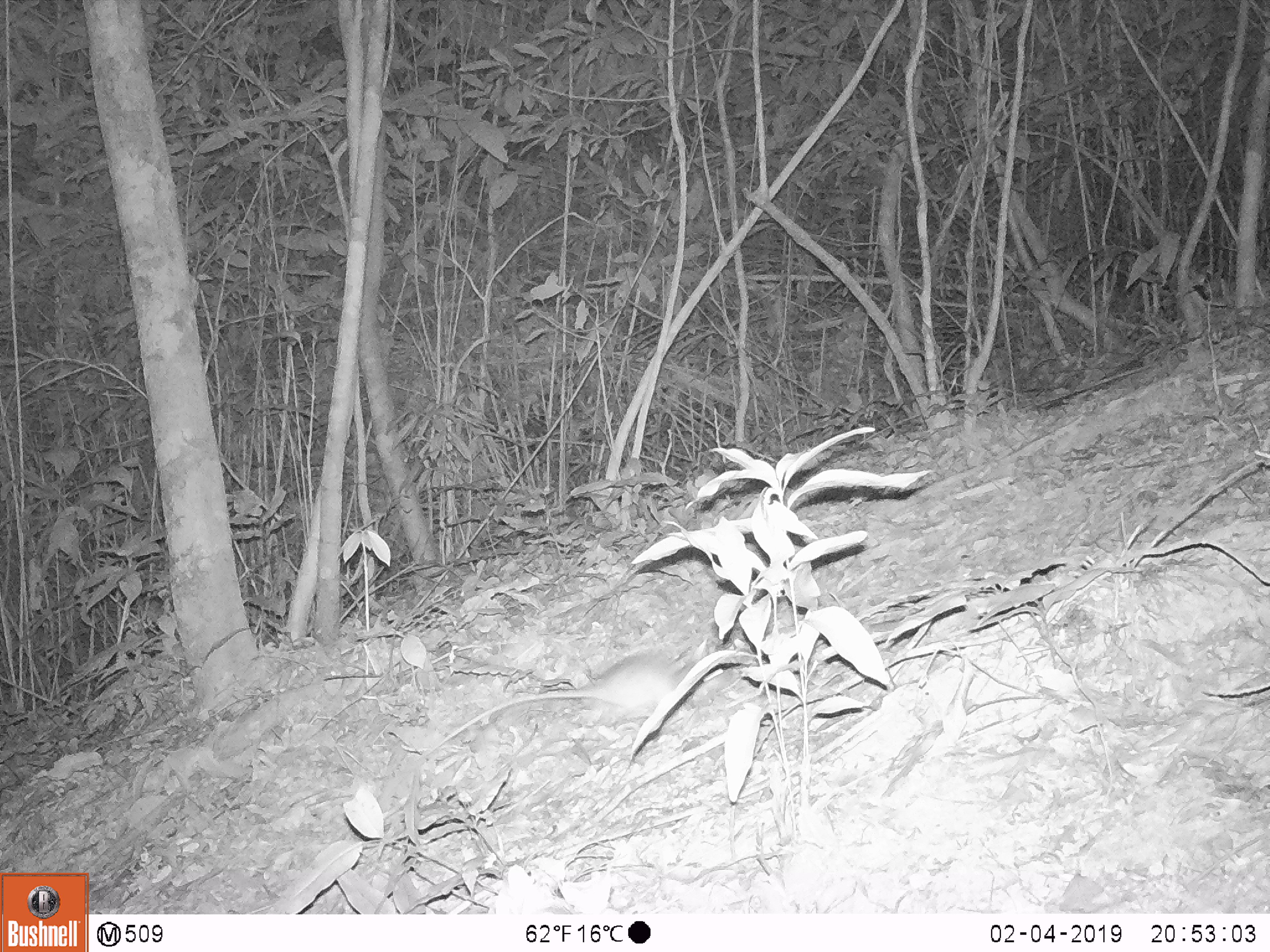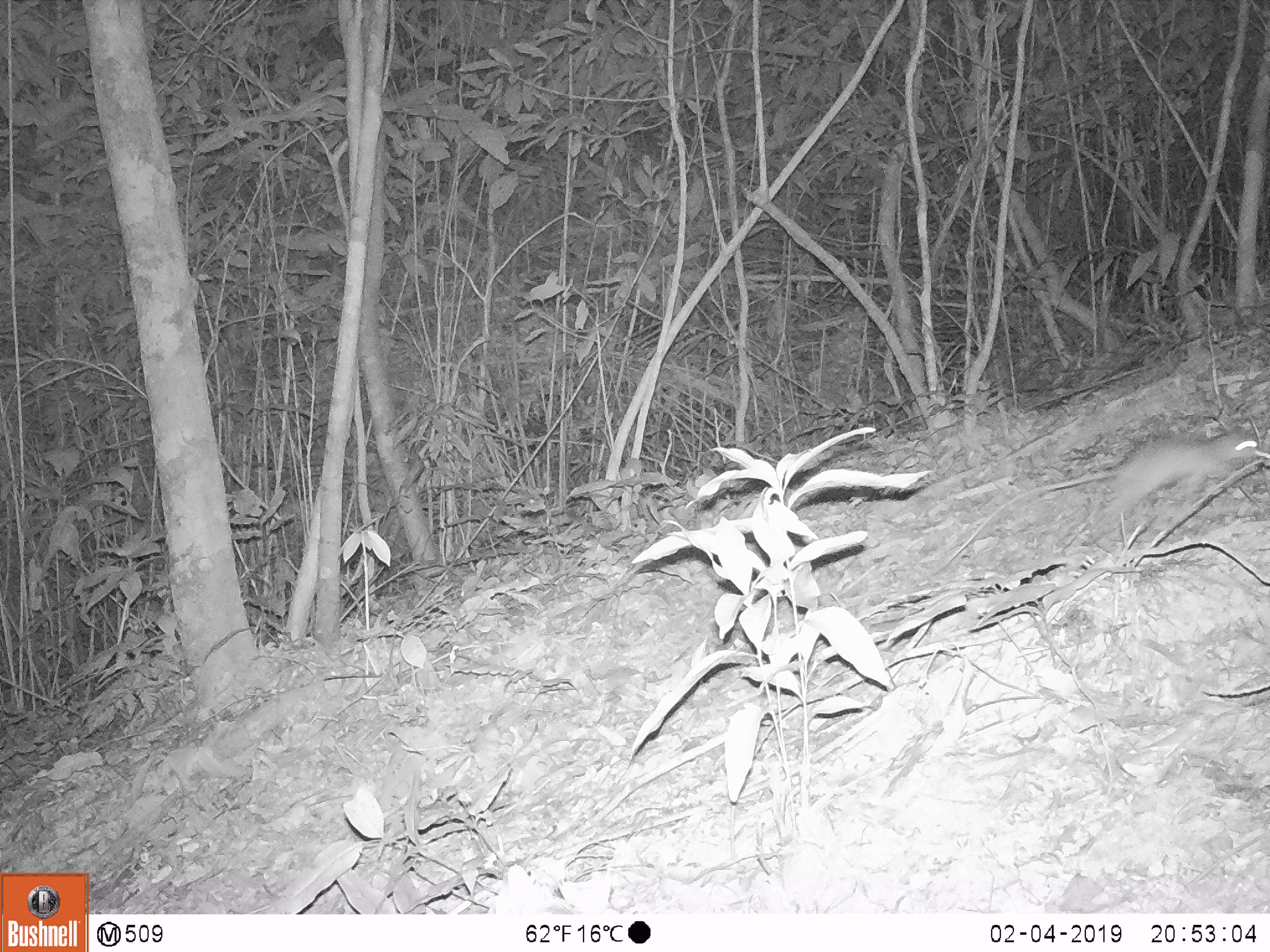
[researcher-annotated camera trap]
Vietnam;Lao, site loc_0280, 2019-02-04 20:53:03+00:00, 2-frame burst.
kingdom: Animalia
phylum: Chordata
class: Aves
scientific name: Aves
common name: bird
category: unidentified bird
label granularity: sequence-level